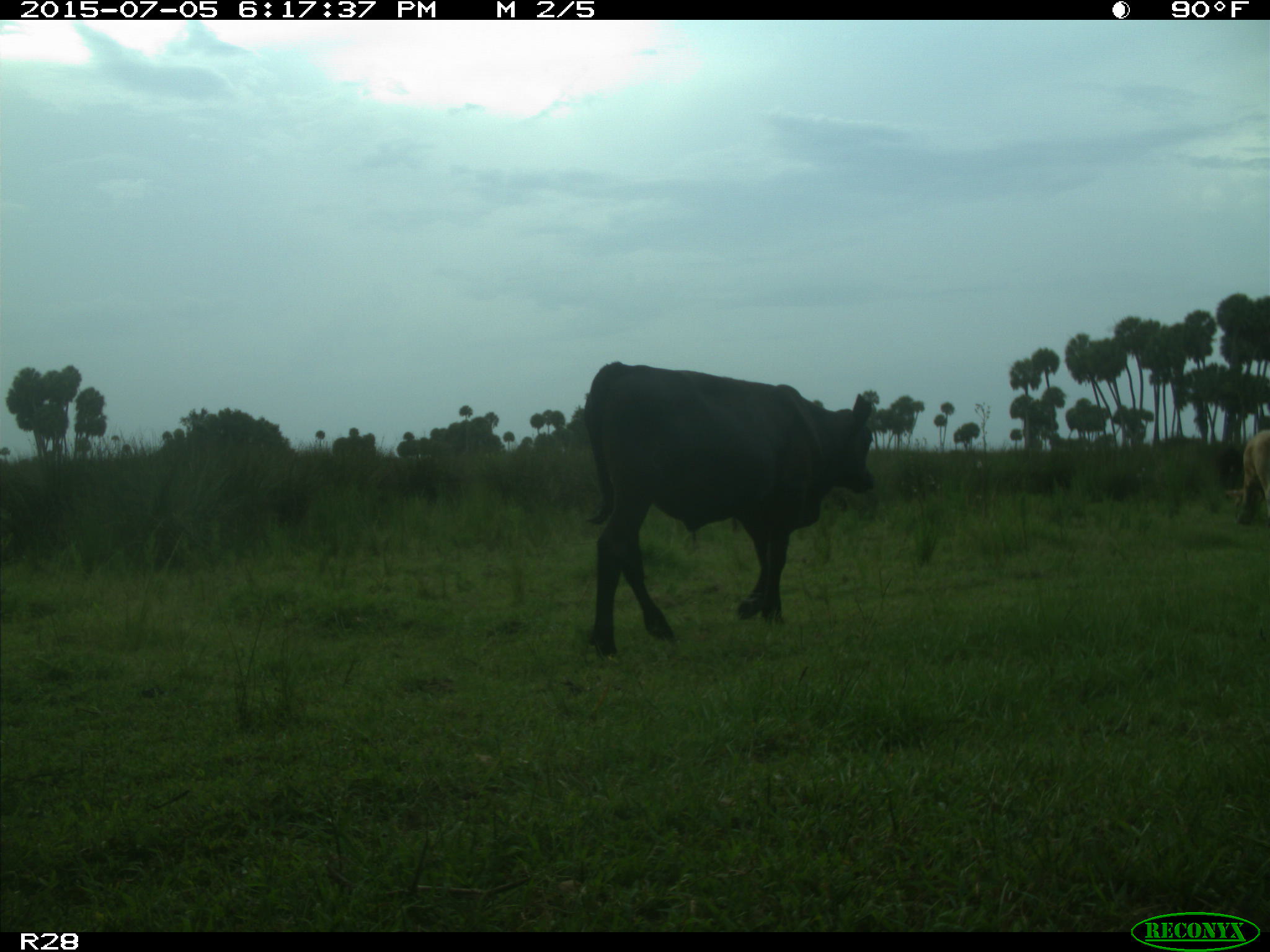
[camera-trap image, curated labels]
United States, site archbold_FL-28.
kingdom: Animalia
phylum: Chordata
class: Mammalia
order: Artiodactyla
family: Bovidae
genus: Bos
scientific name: Bos taurus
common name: domestic cow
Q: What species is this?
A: Bos taurus (domestic cow).